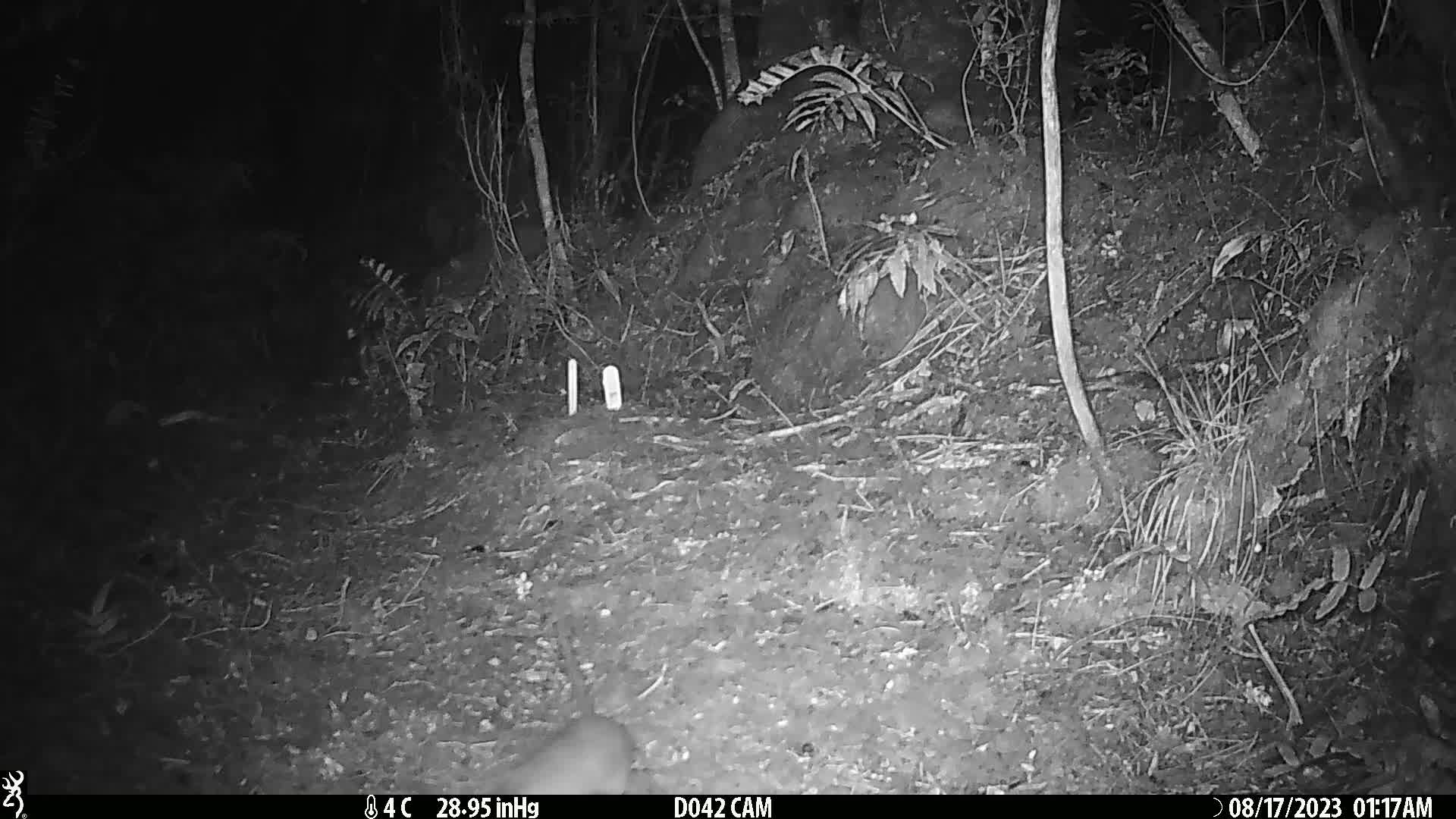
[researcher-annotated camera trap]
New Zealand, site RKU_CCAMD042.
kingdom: Animalia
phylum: Chordata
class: Mammalia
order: Rodentia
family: Muridae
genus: Rattus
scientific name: Rattus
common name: rat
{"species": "rat (Rattus)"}